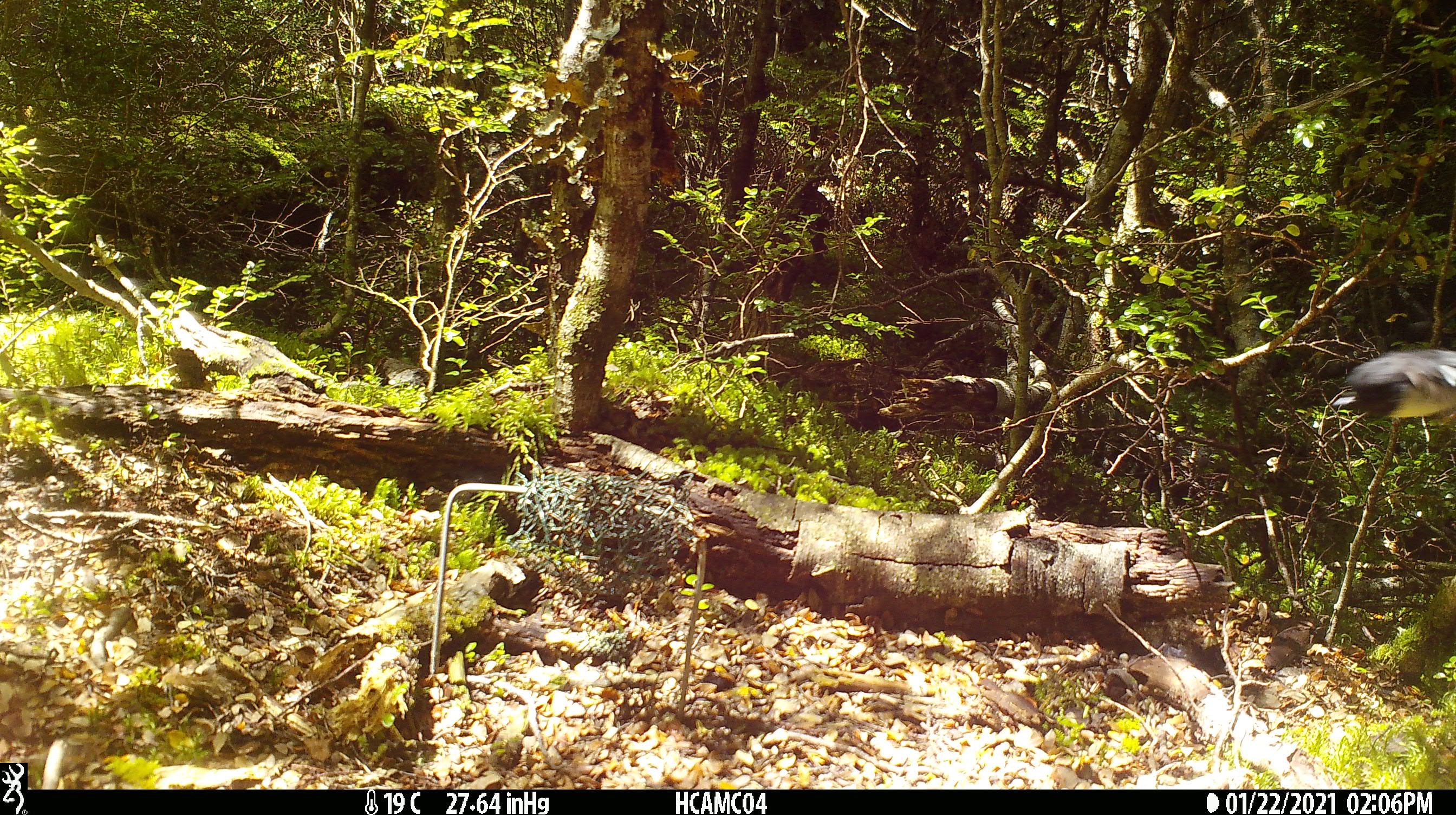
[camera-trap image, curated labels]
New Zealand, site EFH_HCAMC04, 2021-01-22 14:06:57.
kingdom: Animalia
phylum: Chordata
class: Aves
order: Passeriformes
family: Petroicidae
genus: Petroica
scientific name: Petroica macrocephala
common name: tomtit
Tomtit (Petroica macrocephala).